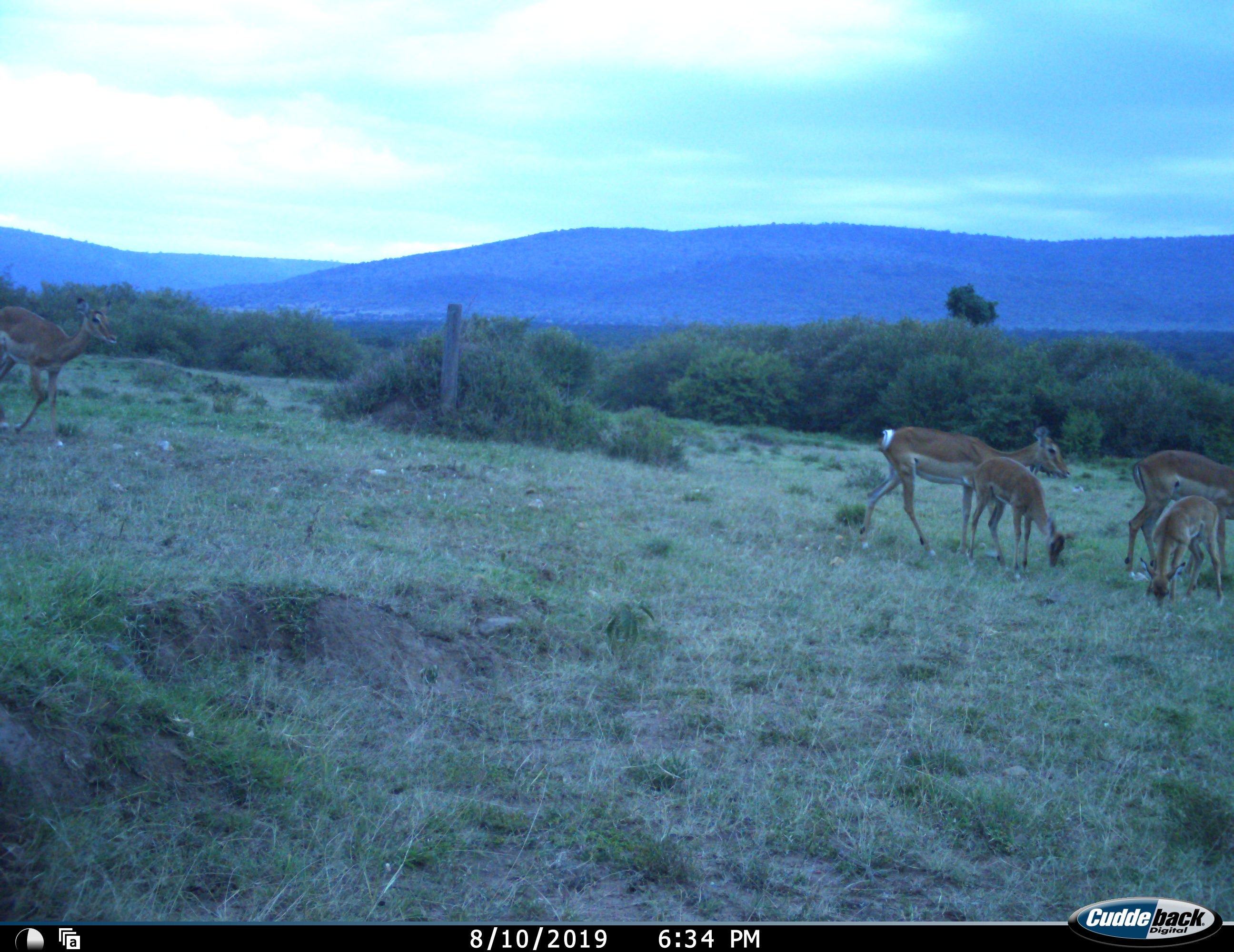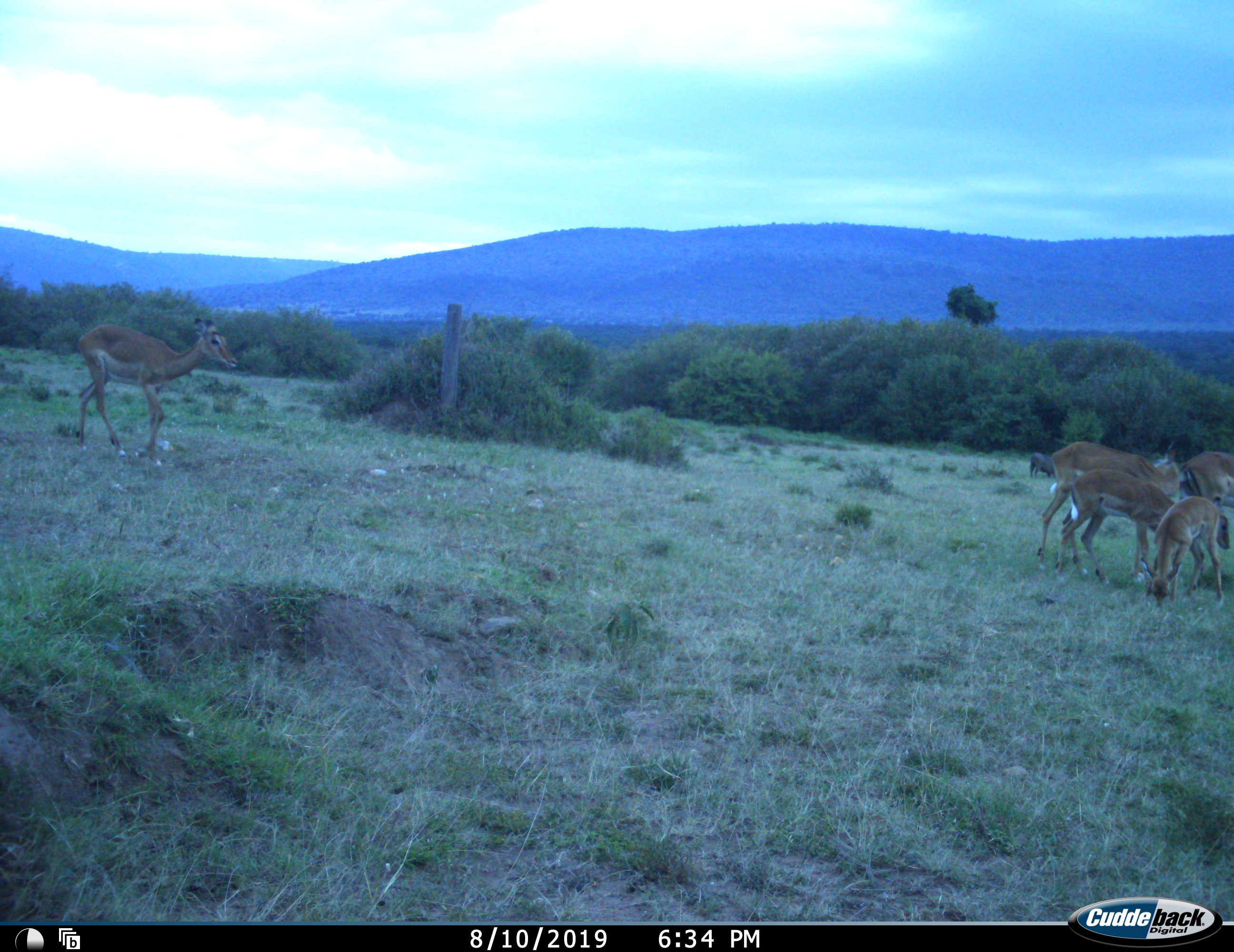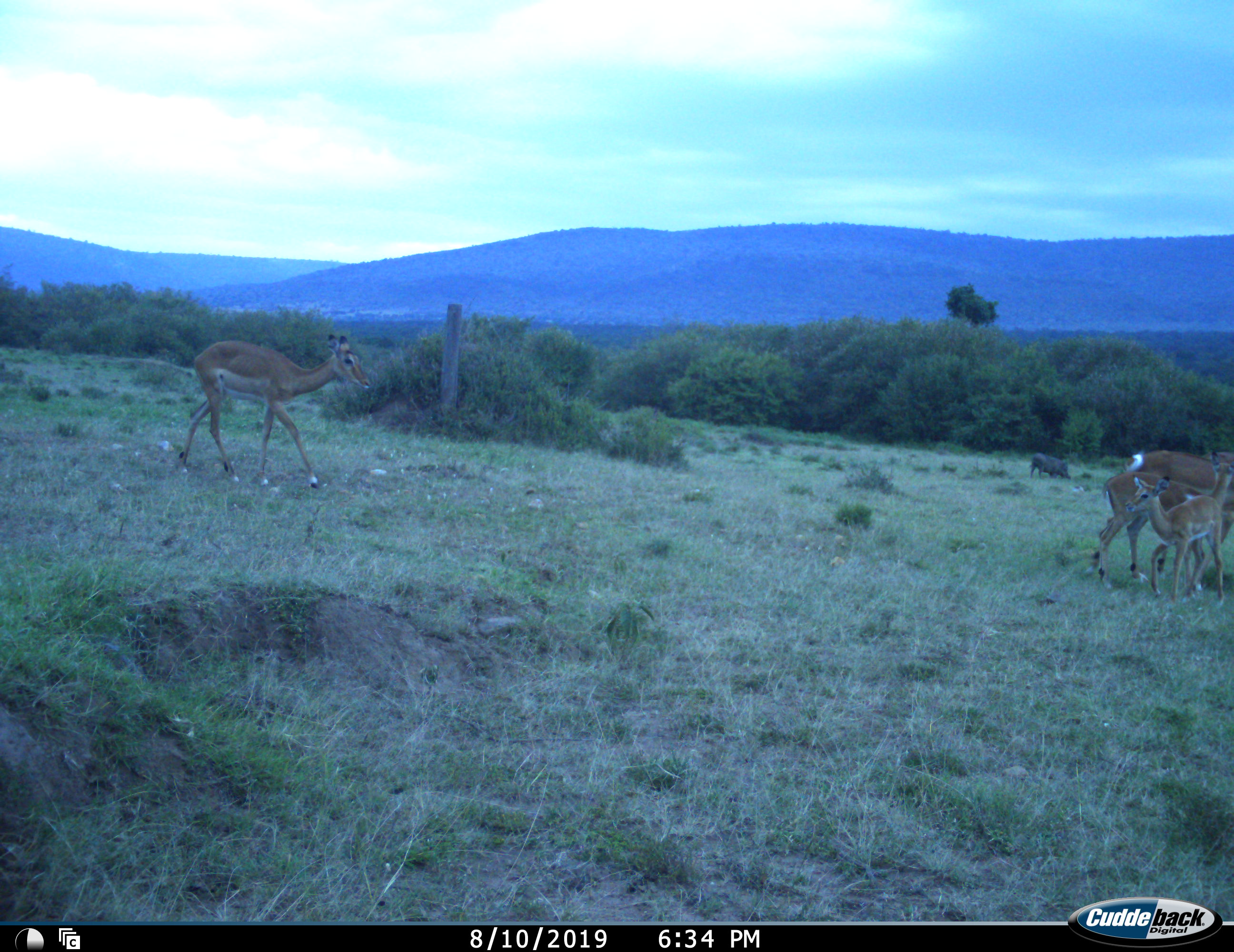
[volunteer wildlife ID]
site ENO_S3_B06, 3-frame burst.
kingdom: Animalia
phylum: Chordata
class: Mammalia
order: Artiodactyla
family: Bovidae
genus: Aepyceros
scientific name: Aepyceros melampus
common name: impala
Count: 5.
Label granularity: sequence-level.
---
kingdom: Animalia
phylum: Chordata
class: Mammalia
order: Artiodactyla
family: Suidae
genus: Phacochoerus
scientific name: Phacochoerus africanus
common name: warthog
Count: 1.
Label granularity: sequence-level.